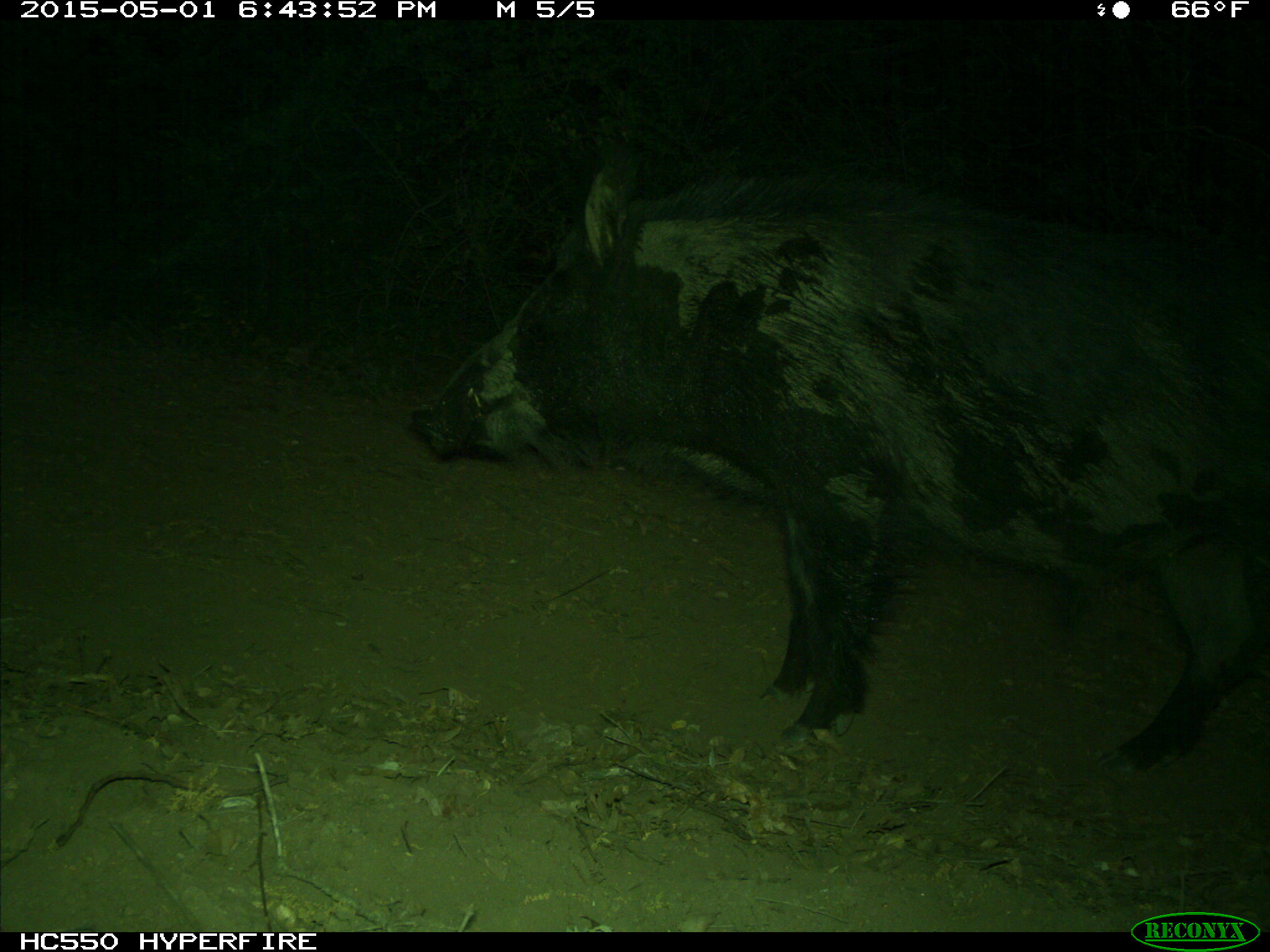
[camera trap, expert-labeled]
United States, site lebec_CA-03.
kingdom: Animalia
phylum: Chordata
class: Mammalia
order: Artiodactyla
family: Suidae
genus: Sus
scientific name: Sus scrofa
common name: wild boar